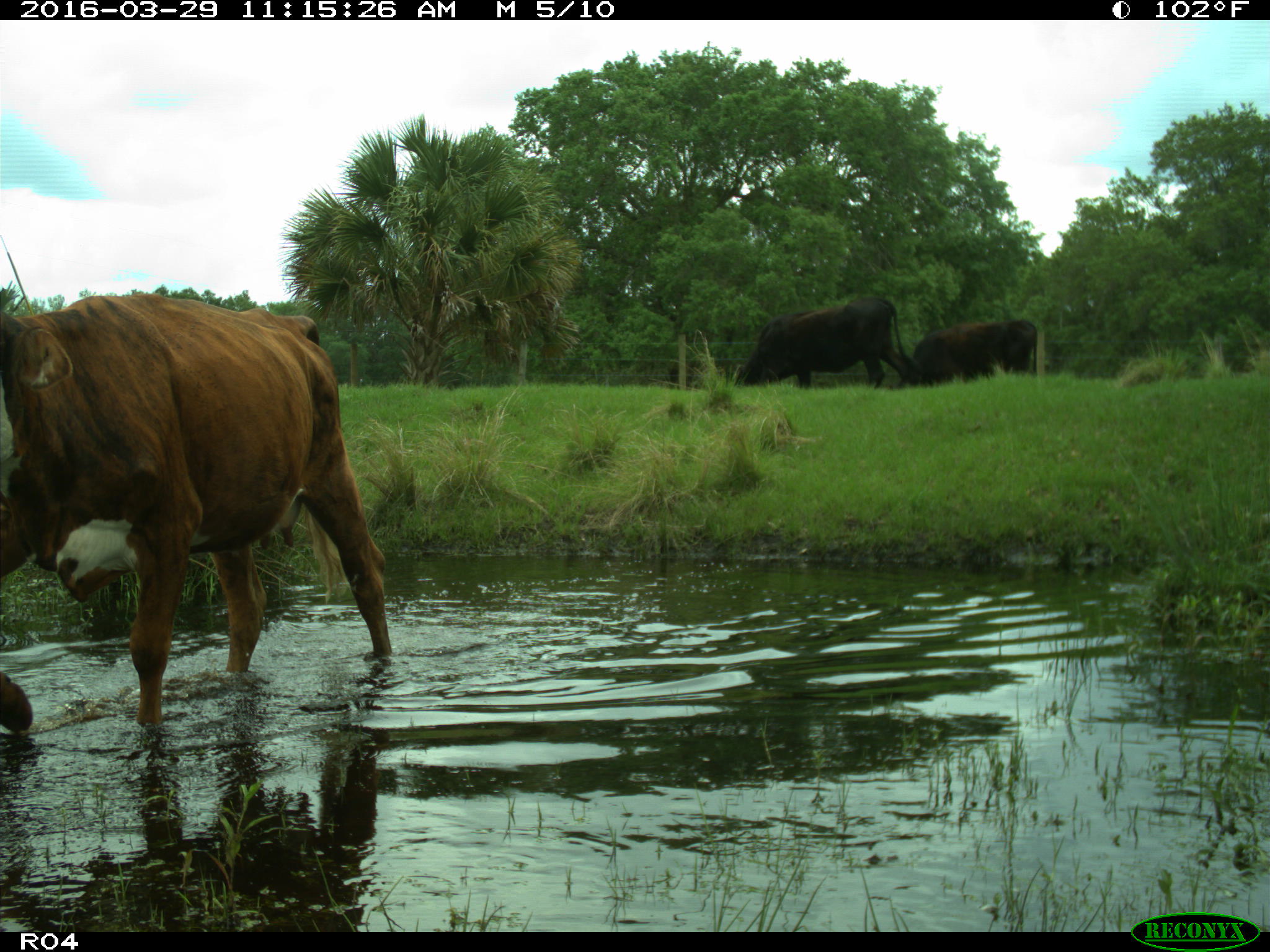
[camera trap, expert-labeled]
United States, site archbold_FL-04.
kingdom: Animalia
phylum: Chordata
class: Mammalia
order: Artiodactyla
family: Bovidae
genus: Bos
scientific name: Bos taurus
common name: domestic cow